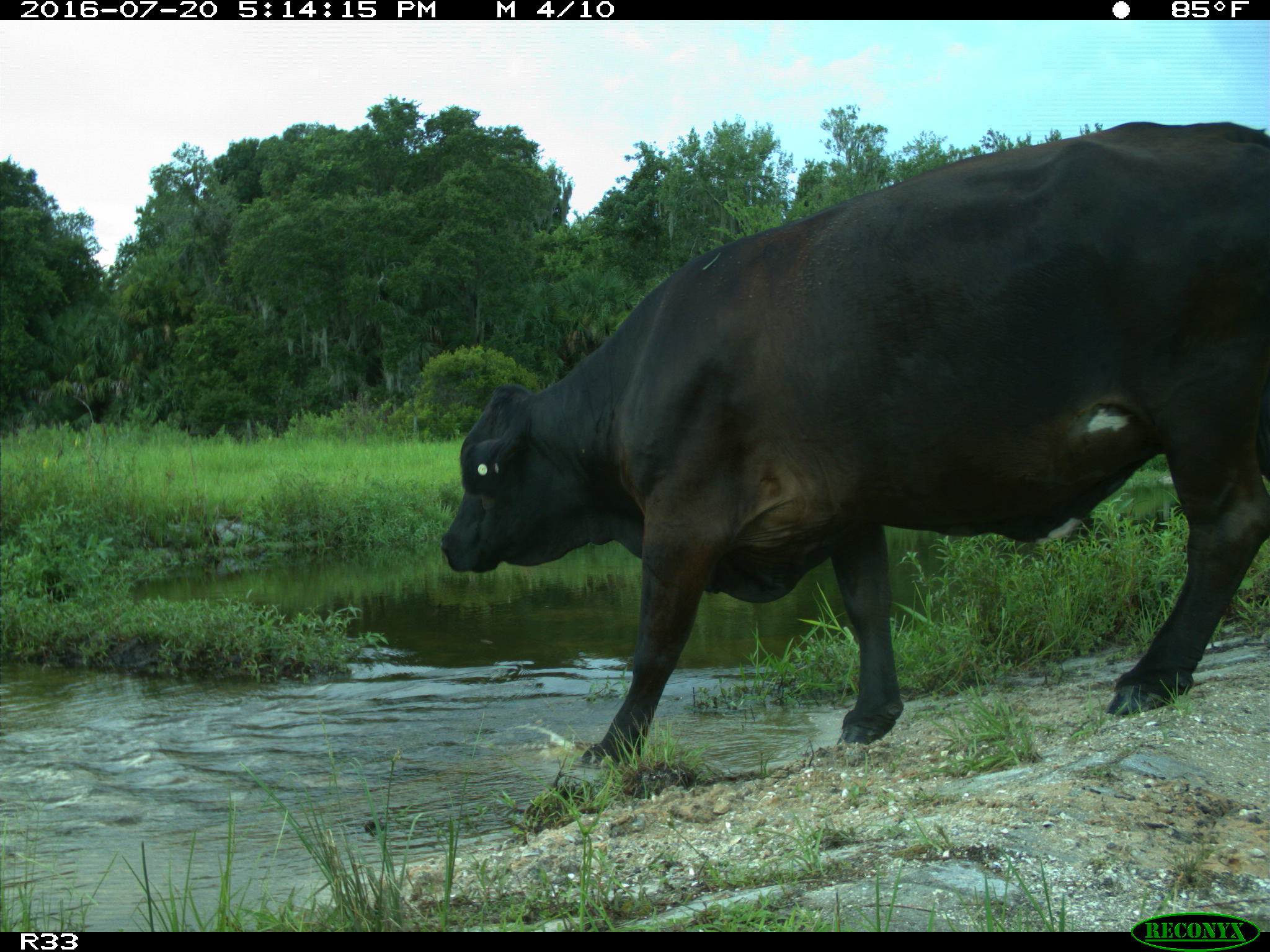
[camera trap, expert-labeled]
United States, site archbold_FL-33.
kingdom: Animalia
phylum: Chordata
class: Mammalia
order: Artiodactyla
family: Bovidae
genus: Bos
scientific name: Bos taurus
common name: domestic cow